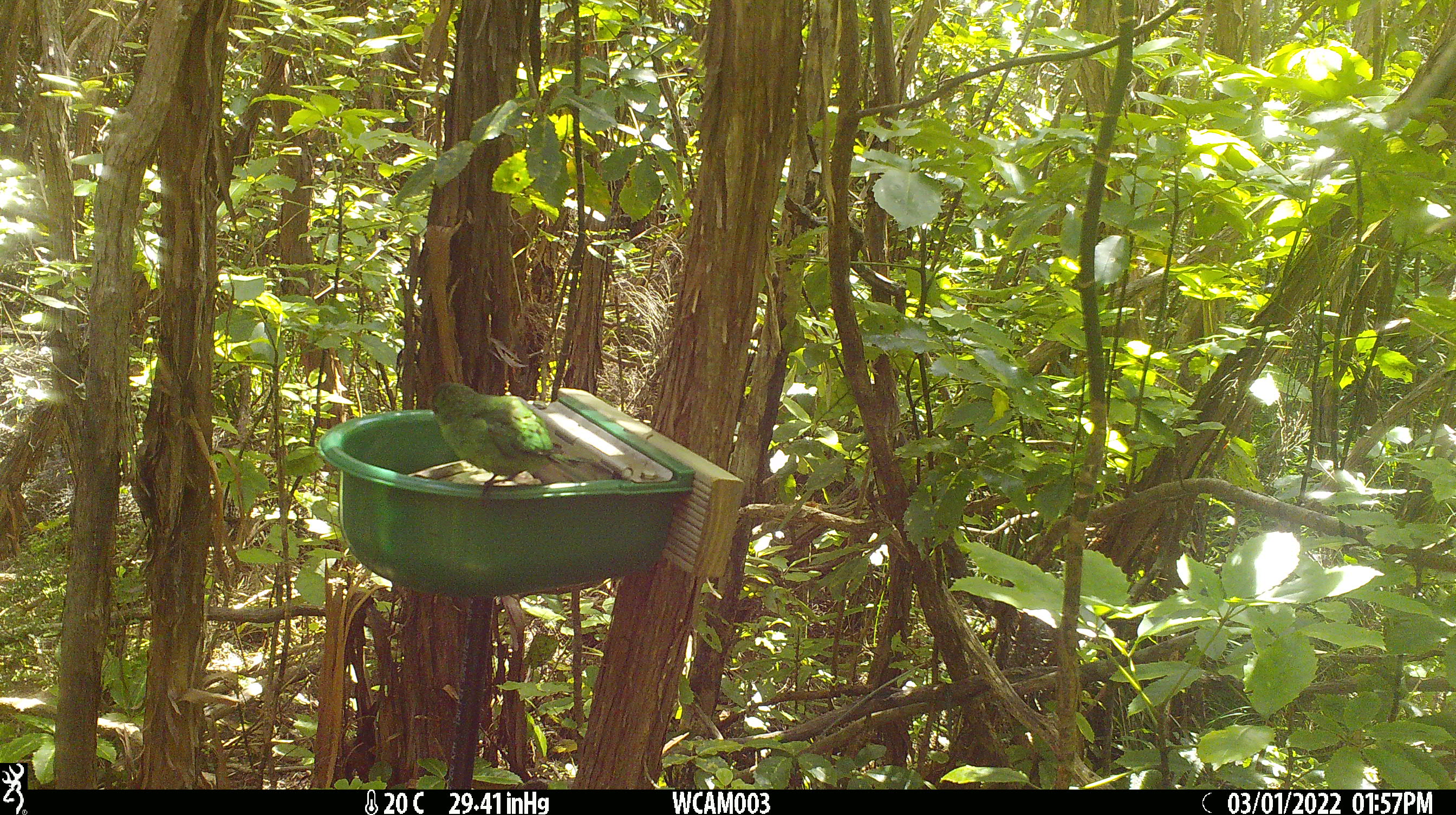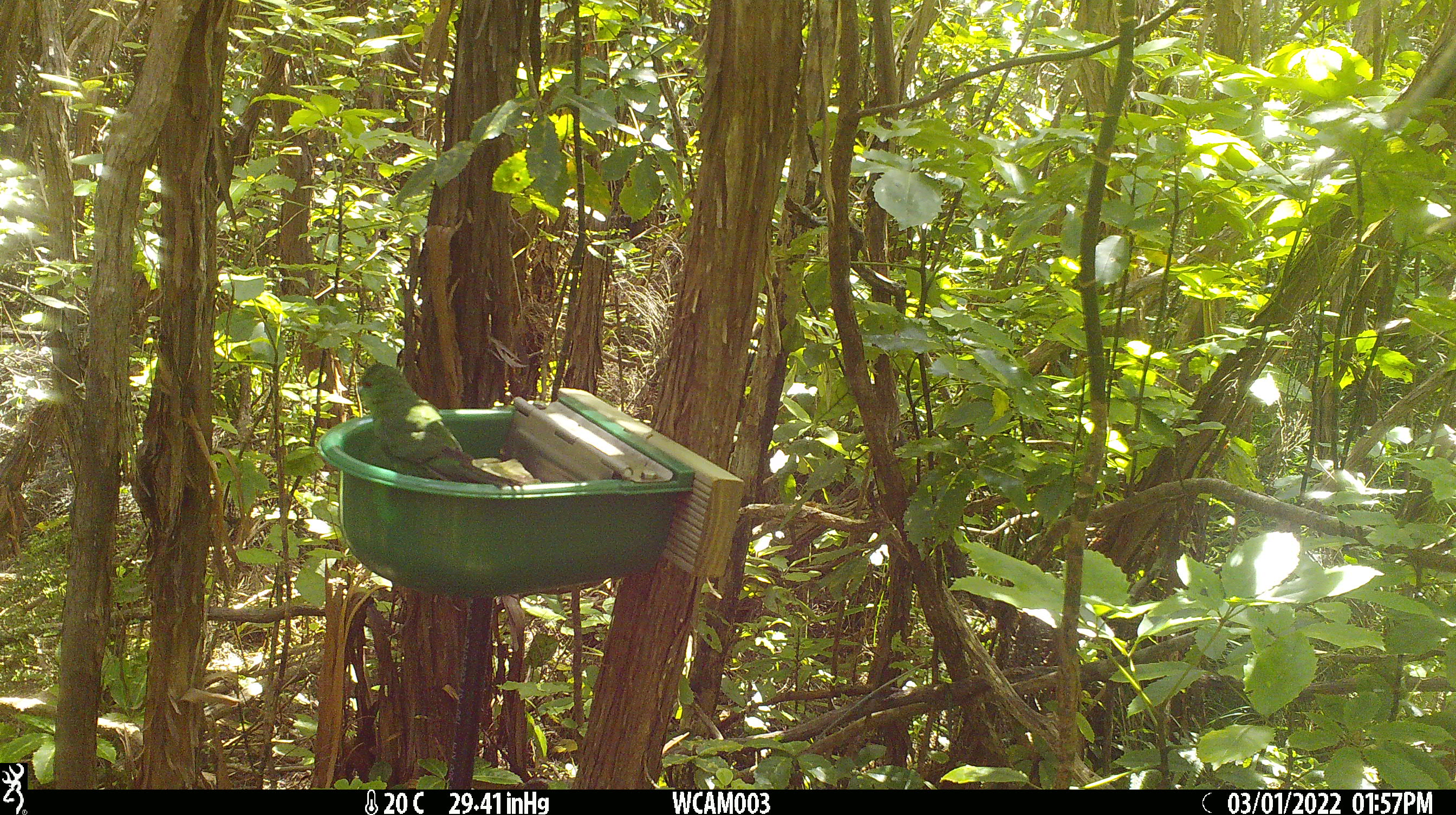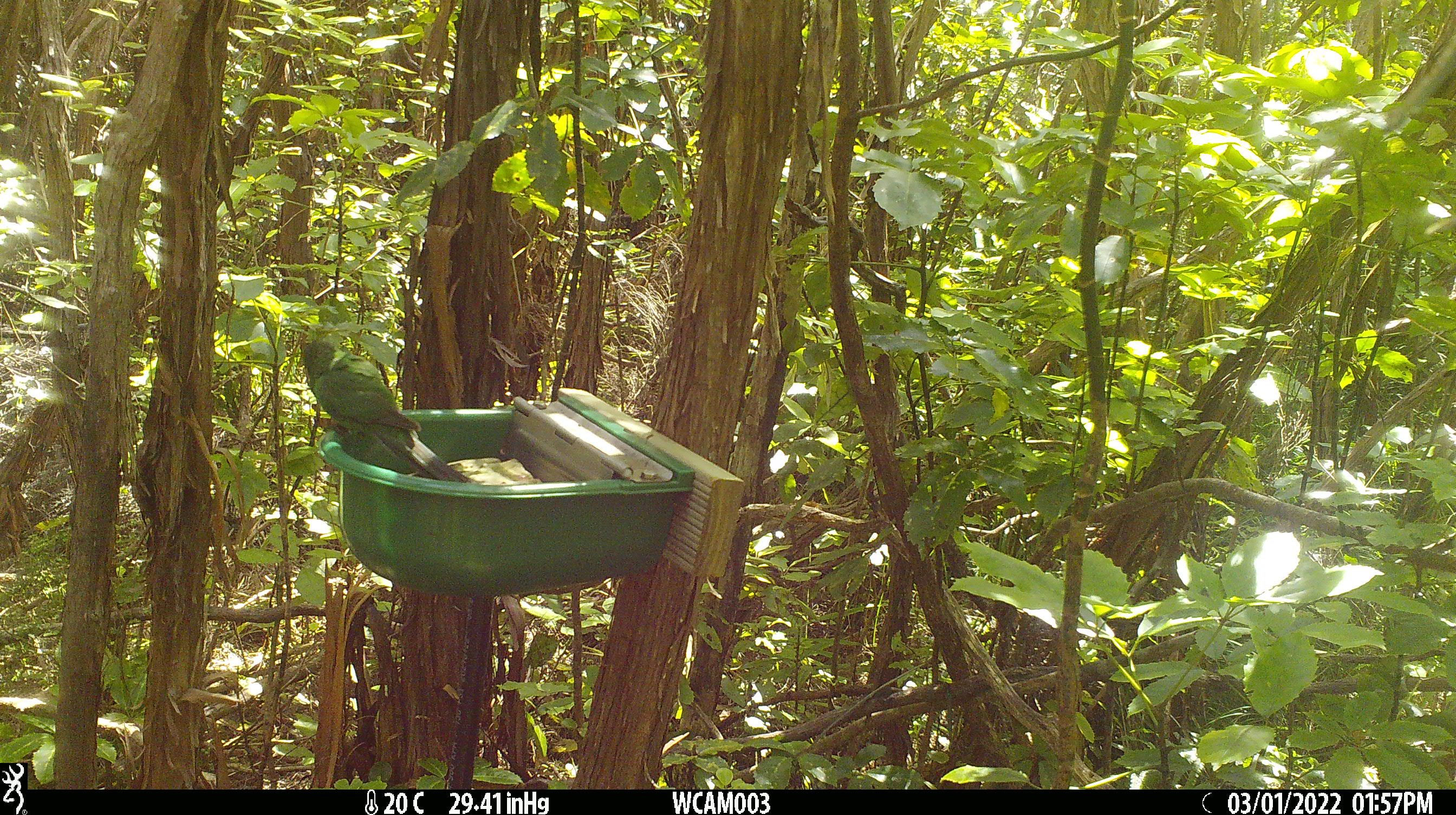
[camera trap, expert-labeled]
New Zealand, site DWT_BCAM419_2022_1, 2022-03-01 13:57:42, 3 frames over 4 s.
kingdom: Animalia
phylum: Chordata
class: Aves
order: Psittaciformes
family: Psittaculidae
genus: Cyanoramphus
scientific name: Cyanoramphus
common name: parakeet